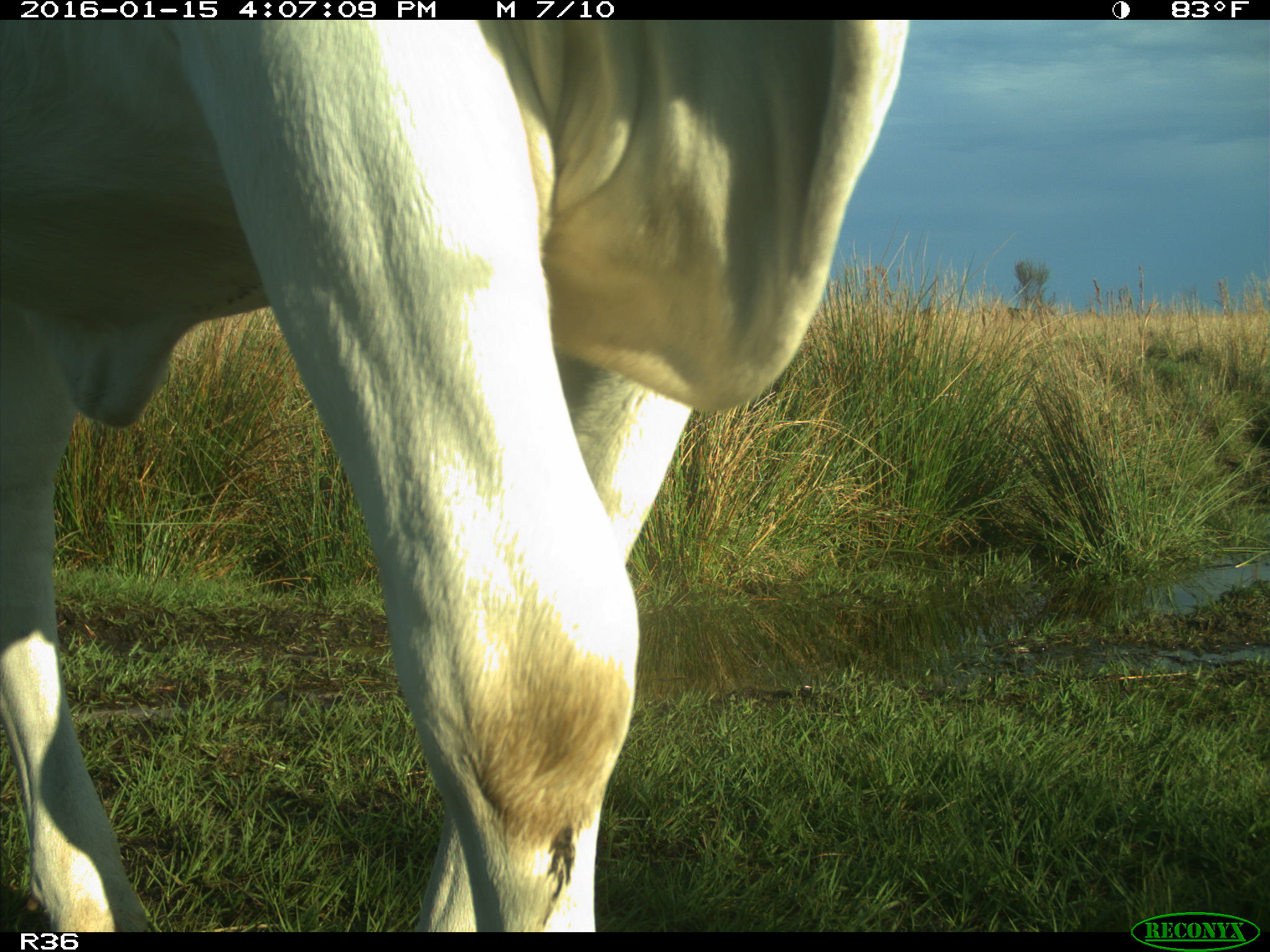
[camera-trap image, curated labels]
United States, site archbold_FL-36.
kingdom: Animalia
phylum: Chordata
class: Mammalia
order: Artiodactyla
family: Bovidae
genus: Bos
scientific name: Bos taurus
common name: domestic cow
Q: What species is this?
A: Bos taurus (domestic cow).